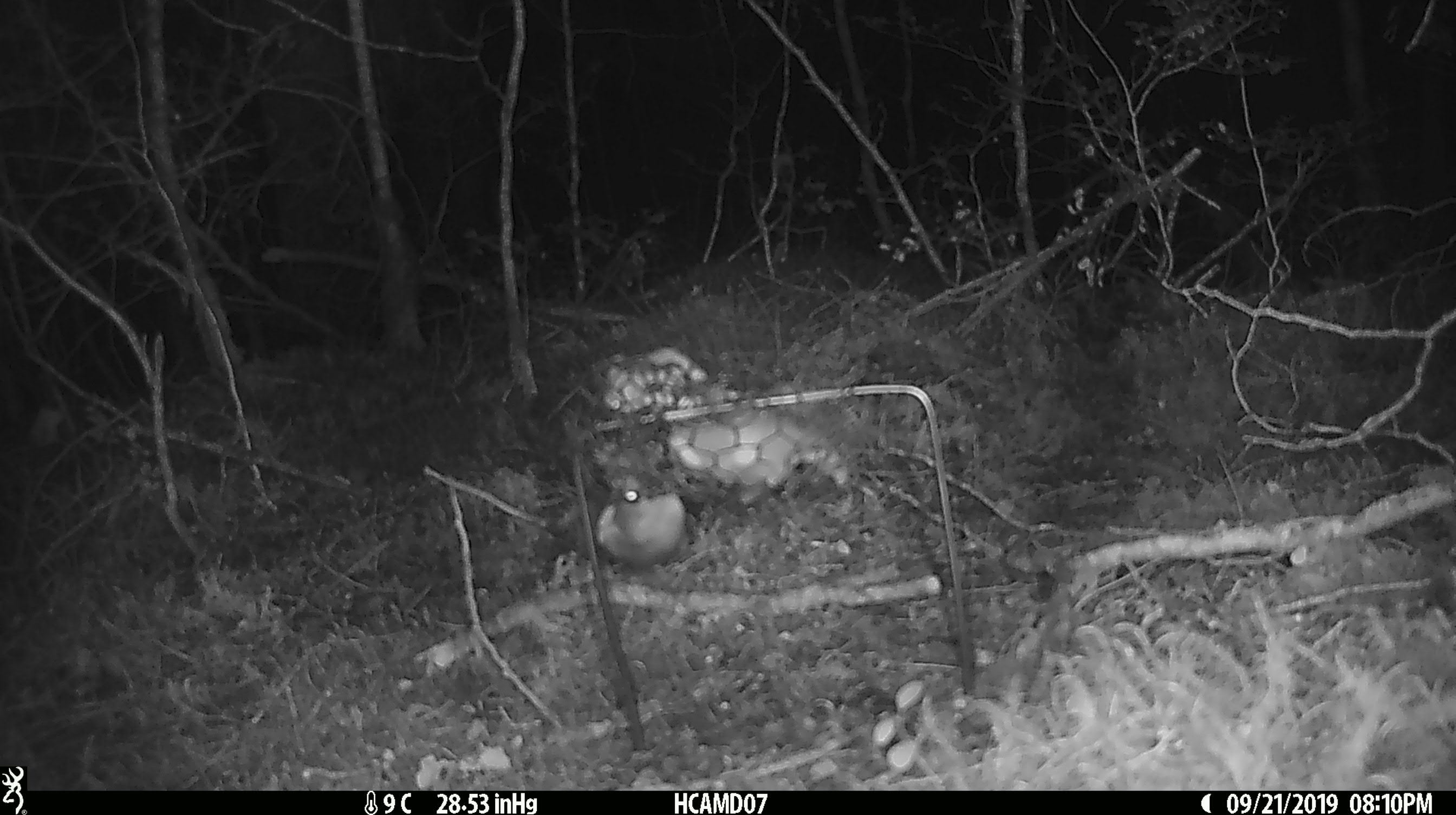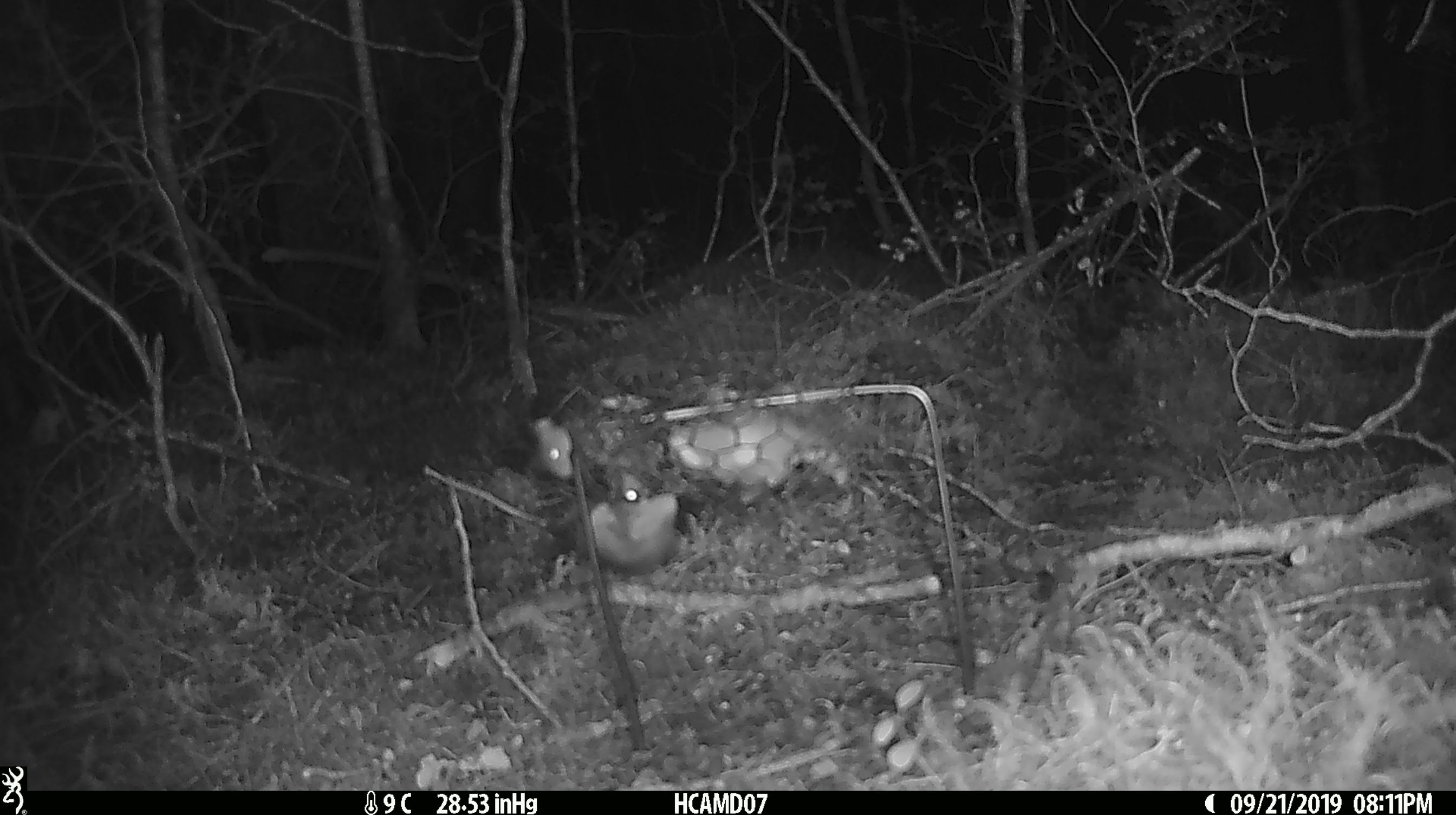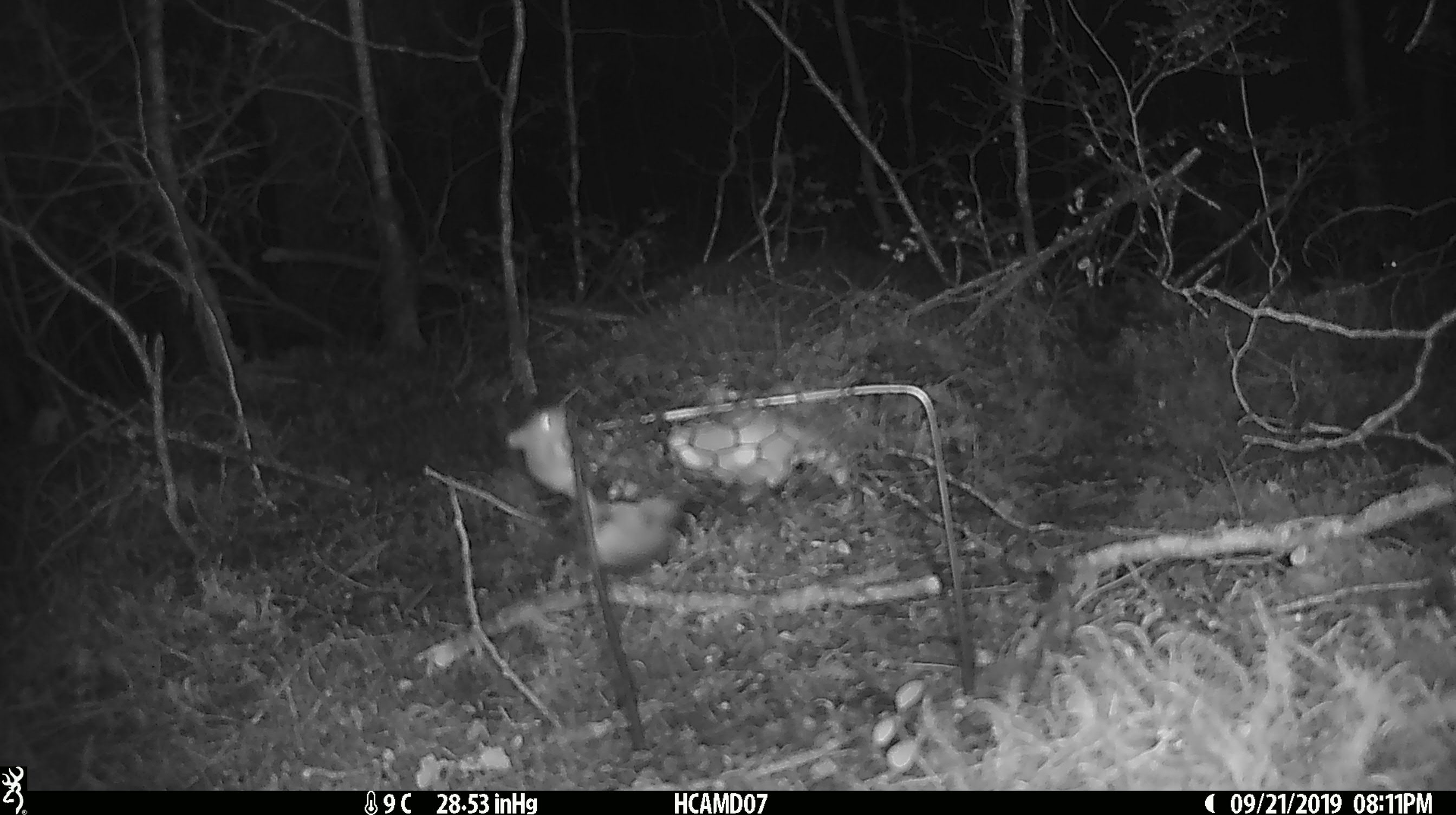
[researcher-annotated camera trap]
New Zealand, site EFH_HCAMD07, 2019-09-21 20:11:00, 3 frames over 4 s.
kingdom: Animalia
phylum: Chordata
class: Mammalia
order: Rodentia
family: Muridae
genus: Mus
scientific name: Mus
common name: mouse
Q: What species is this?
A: Mouse (Mus).